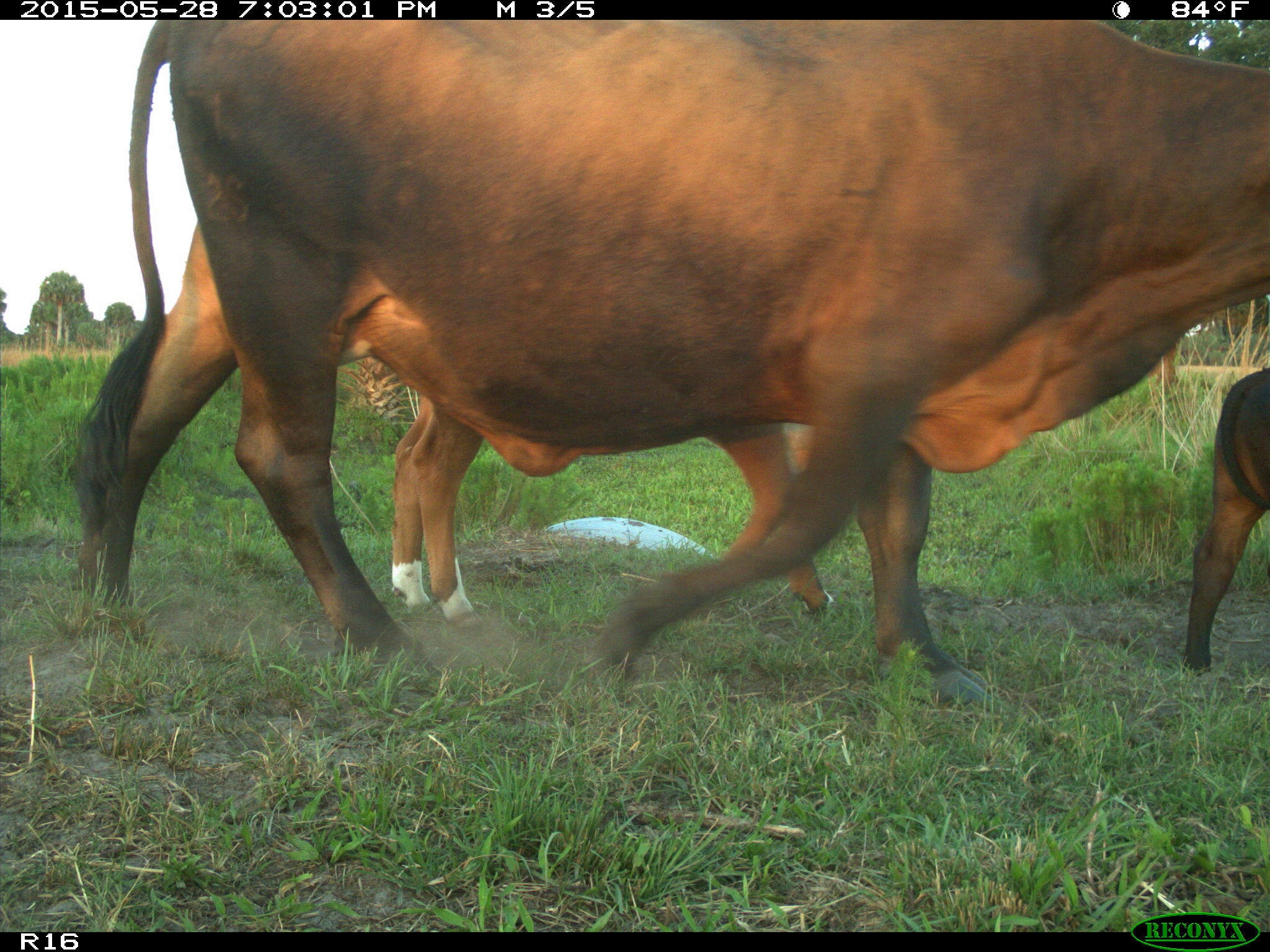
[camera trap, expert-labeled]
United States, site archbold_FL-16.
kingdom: Animalia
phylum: Chordata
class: Mammalia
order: Artiodactyla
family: Bovidae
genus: Bos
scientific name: Bos taurus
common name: domestic cow